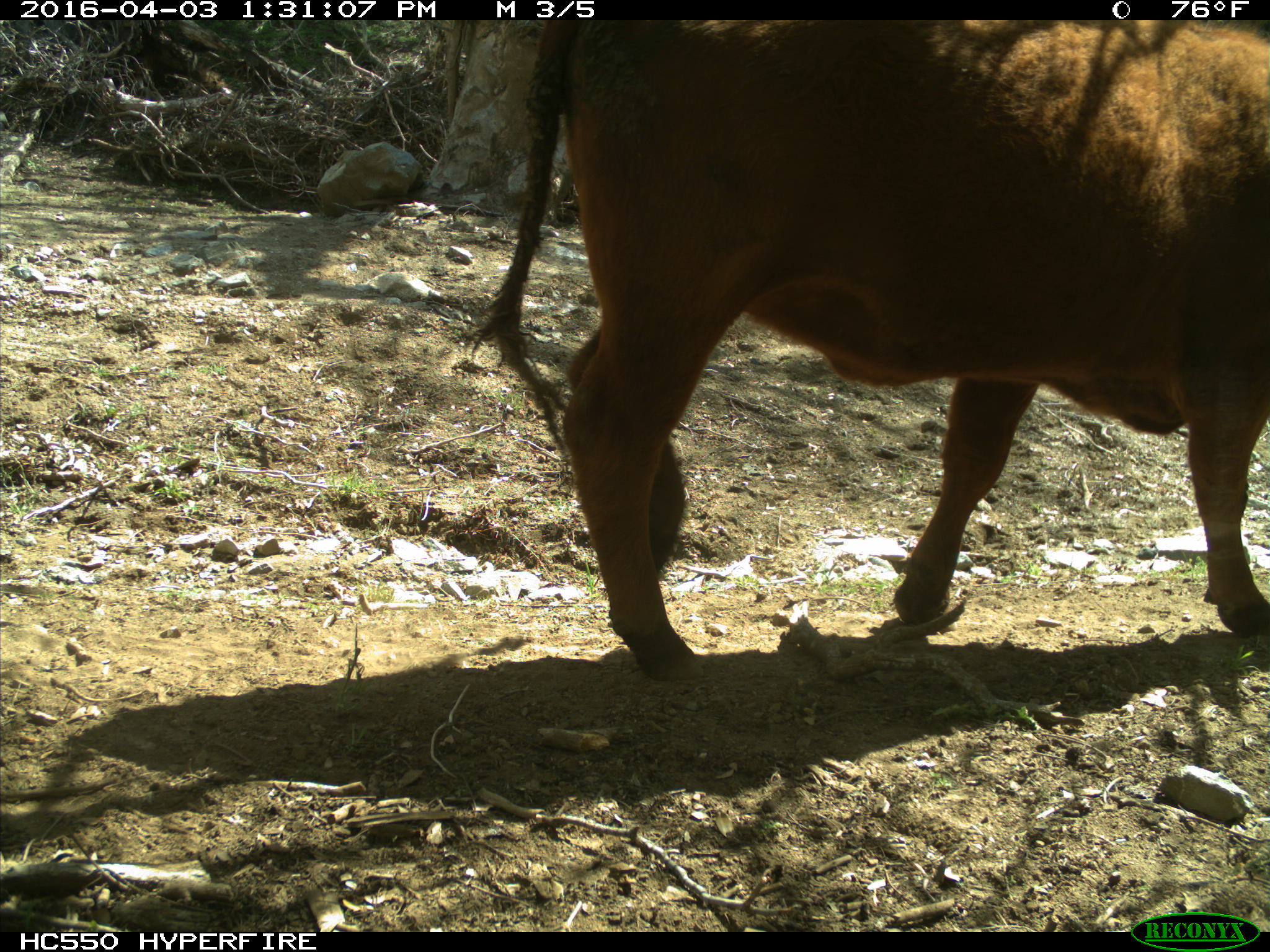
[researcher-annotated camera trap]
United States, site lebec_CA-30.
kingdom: Animalia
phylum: Chordata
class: Mammalia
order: Artiodactyla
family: Bovidae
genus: Bos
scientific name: Bos taurus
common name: domestic cow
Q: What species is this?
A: Bos taurus (domestic cow).